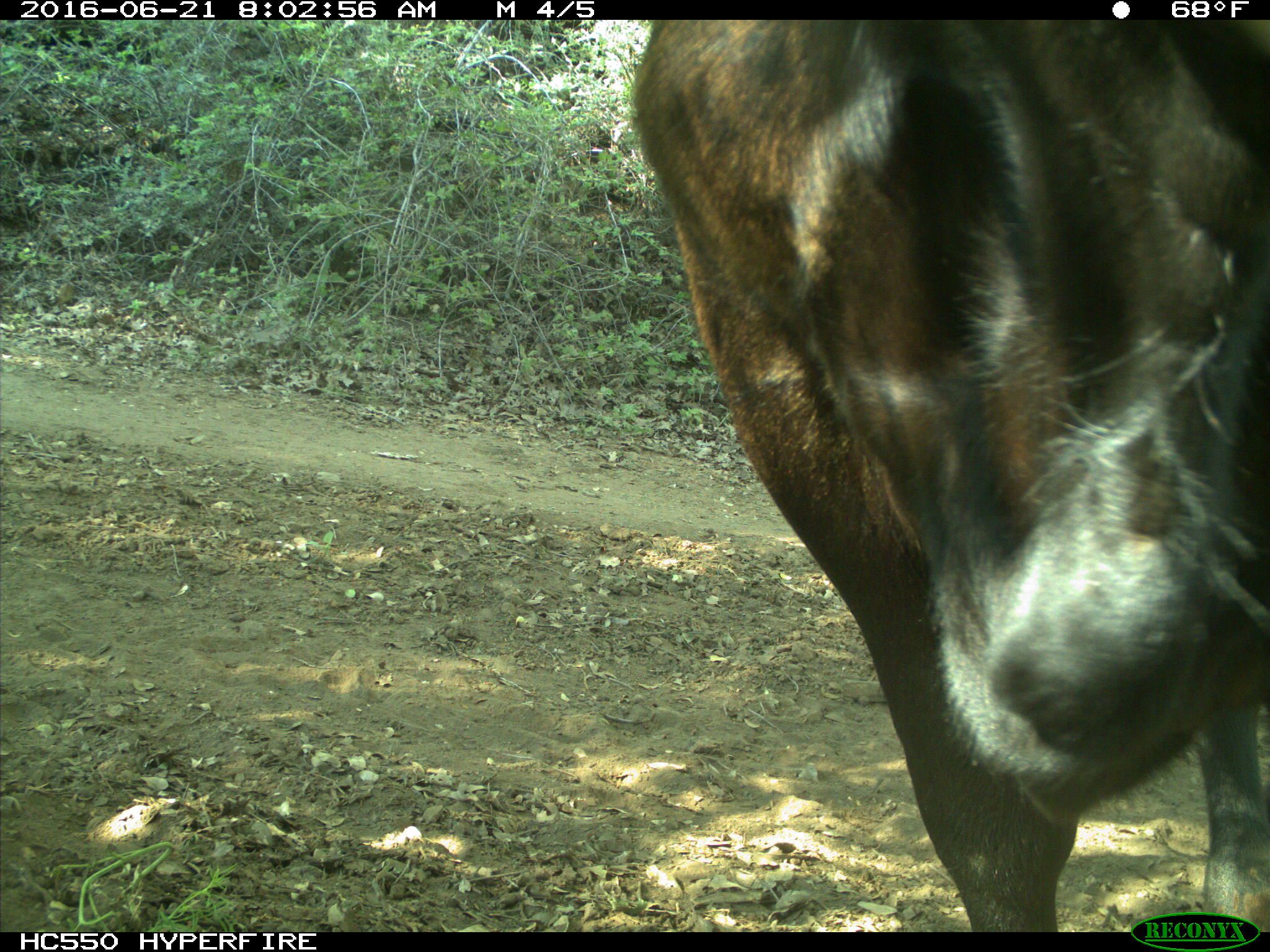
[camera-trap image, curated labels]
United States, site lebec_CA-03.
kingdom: Animalia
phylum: Chordata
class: Mammalia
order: Artiodactyla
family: Bovidae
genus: Bos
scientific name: Bos taurus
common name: domestic cow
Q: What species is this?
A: Bos taurus (domestic cow).